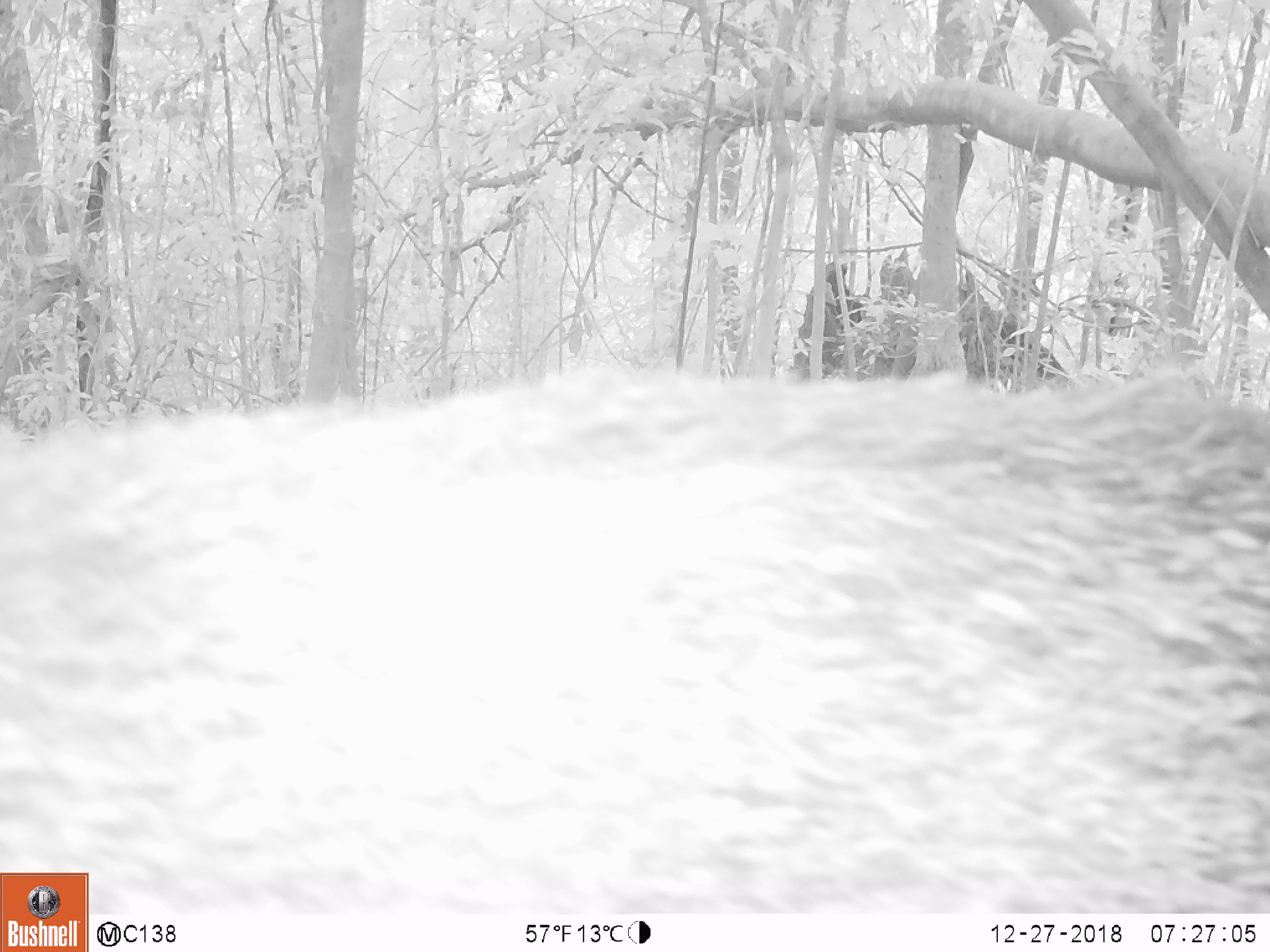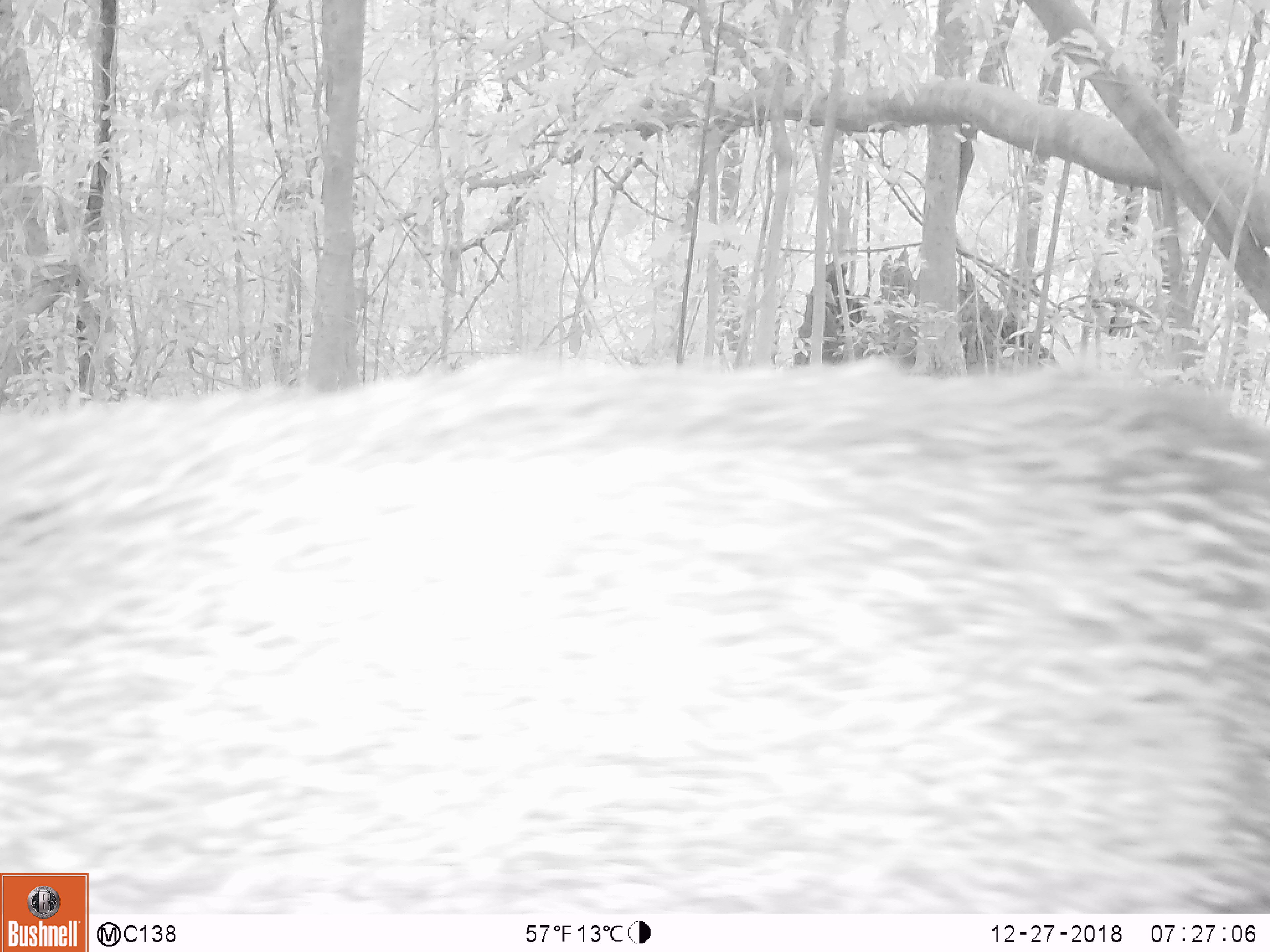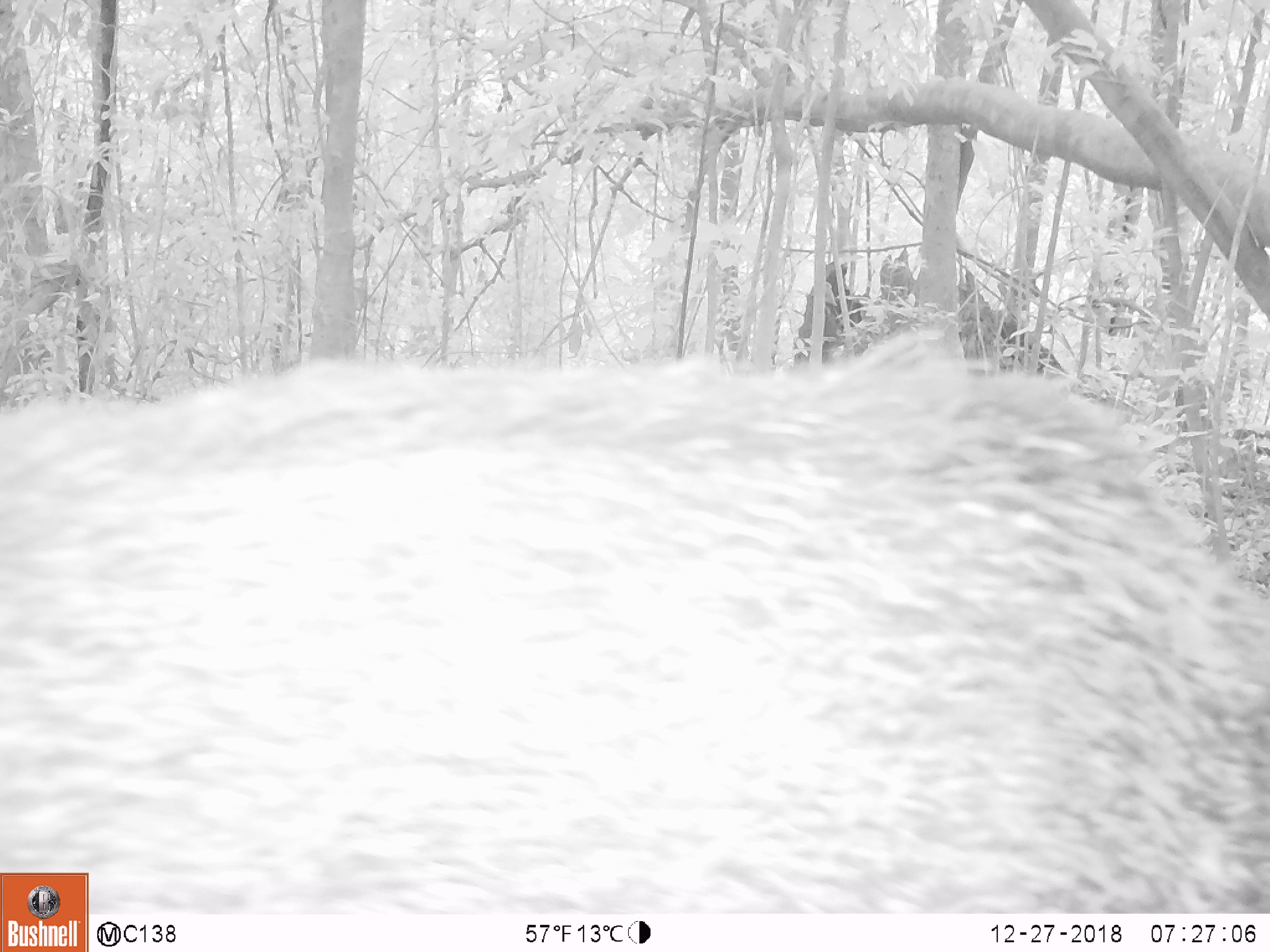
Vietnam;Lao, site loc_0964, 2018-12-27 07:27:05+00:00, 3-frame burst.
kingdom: Animalia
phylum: Chordata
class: Mammalia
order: Artiodactyla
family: Suidae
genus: Sus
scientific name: Sus scrofa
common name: eurasian wild pig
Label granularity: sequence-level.